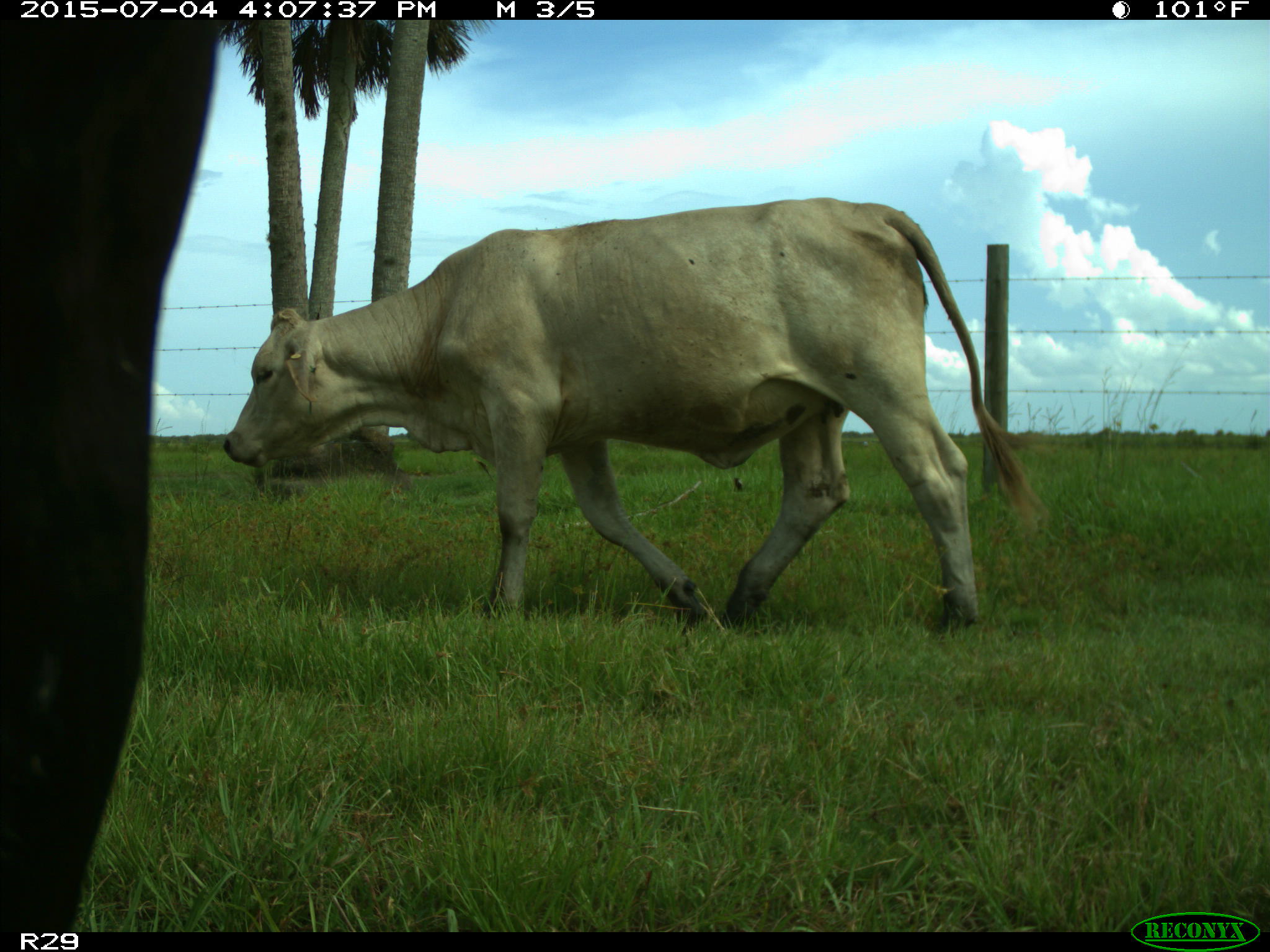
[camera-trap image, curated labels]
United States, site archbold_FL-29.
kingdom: Animalia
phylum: Chordata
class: Mammalia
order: Artiodactyla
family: Bovidae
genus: Bos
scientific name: Bos taurus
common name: domestic cow